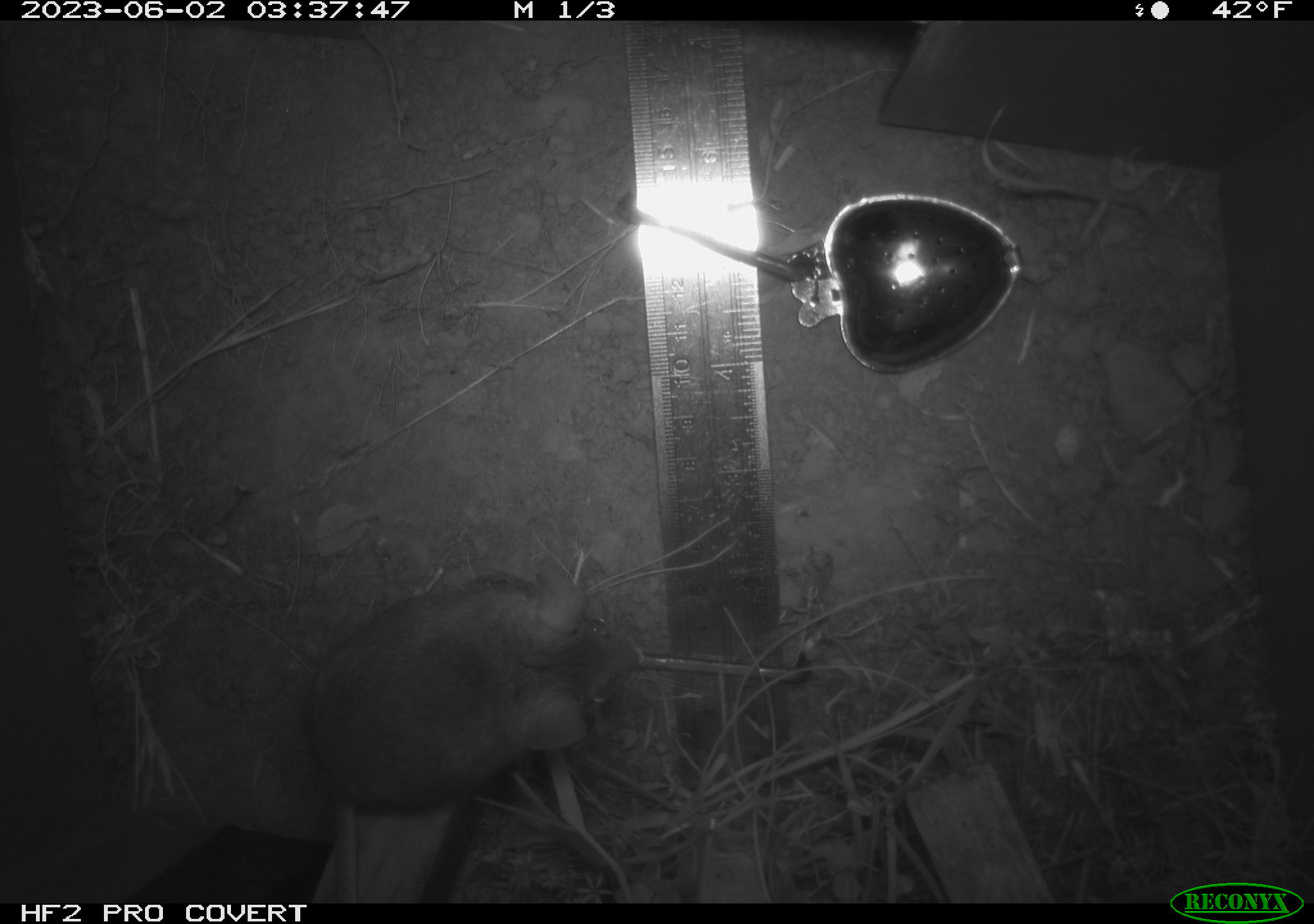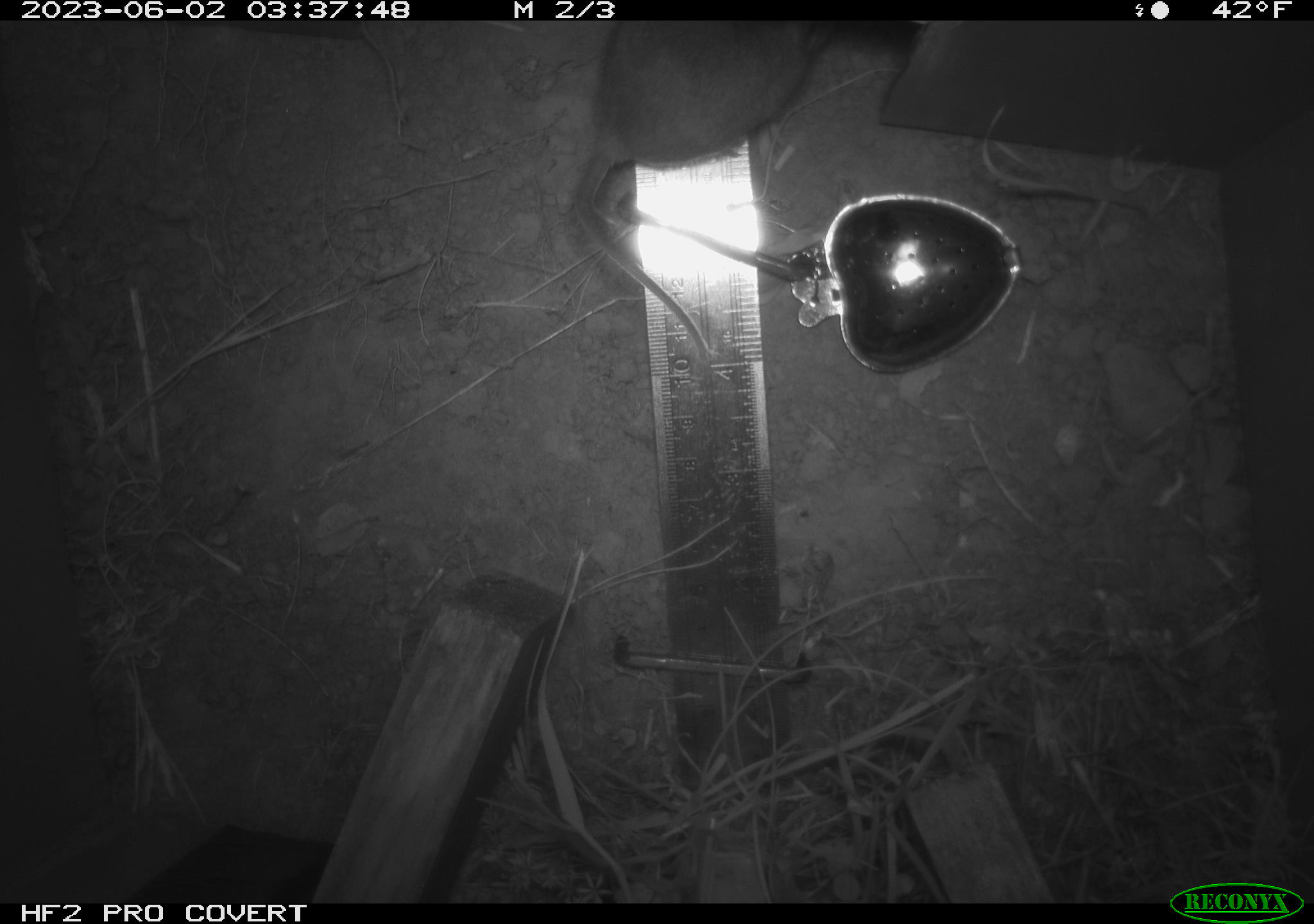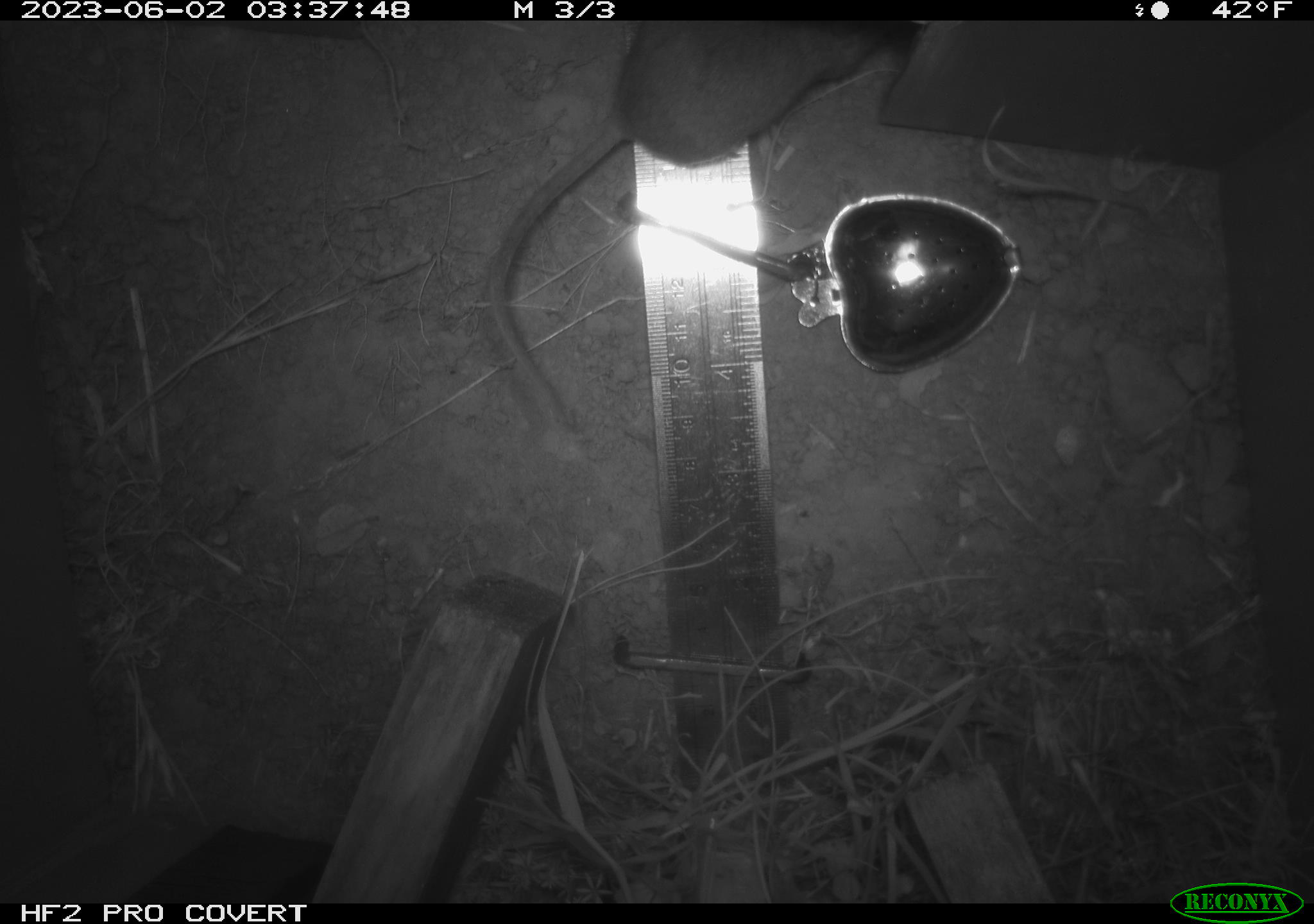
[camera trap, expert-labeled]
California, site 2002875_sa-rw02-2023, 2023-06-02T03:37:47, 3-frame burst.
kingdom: Animalia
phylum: Chordata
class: Mammalia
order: Rodentia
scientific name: Rodentia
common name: mouse species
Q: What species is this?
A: Mouse species (Rodentia).